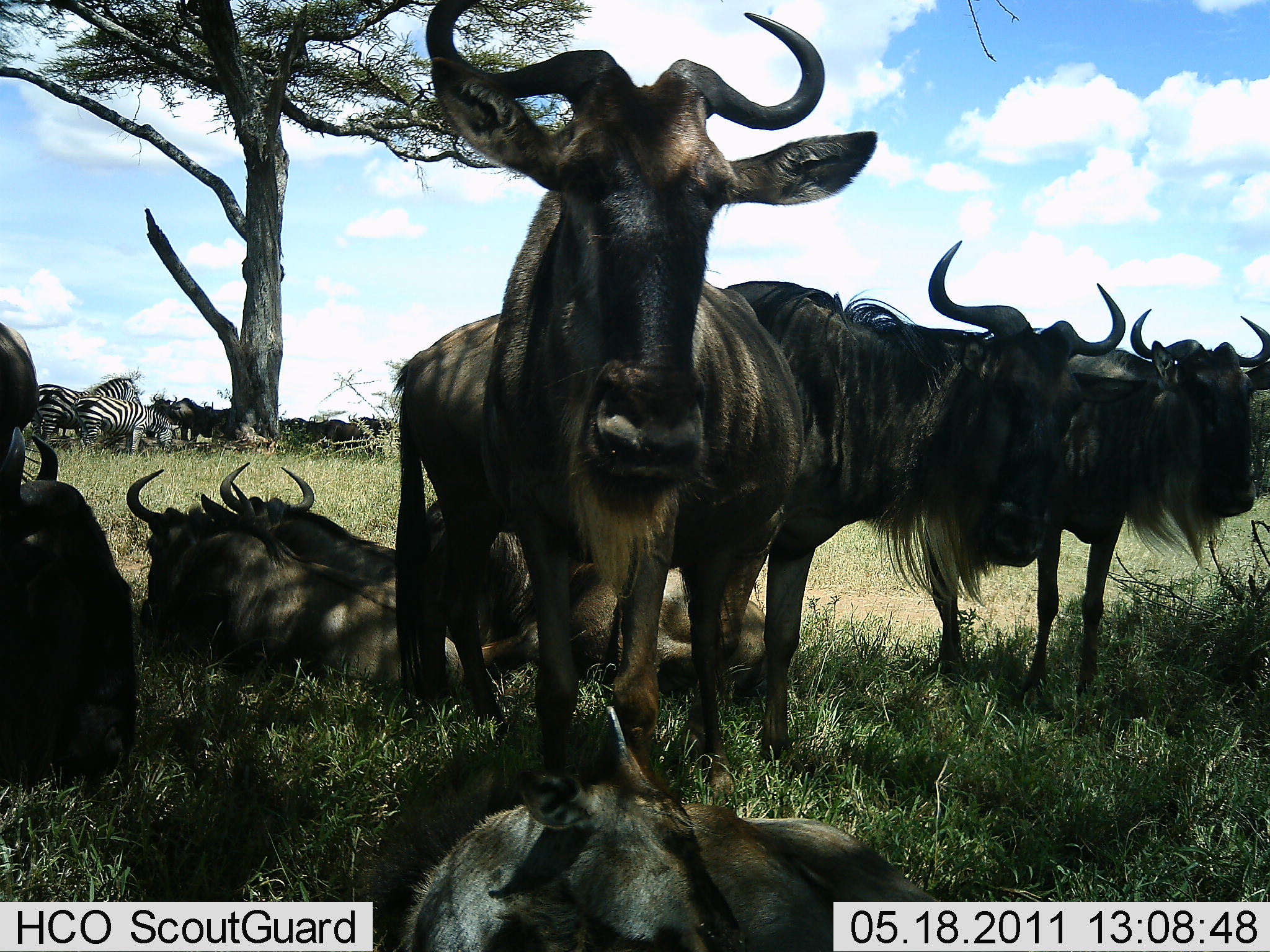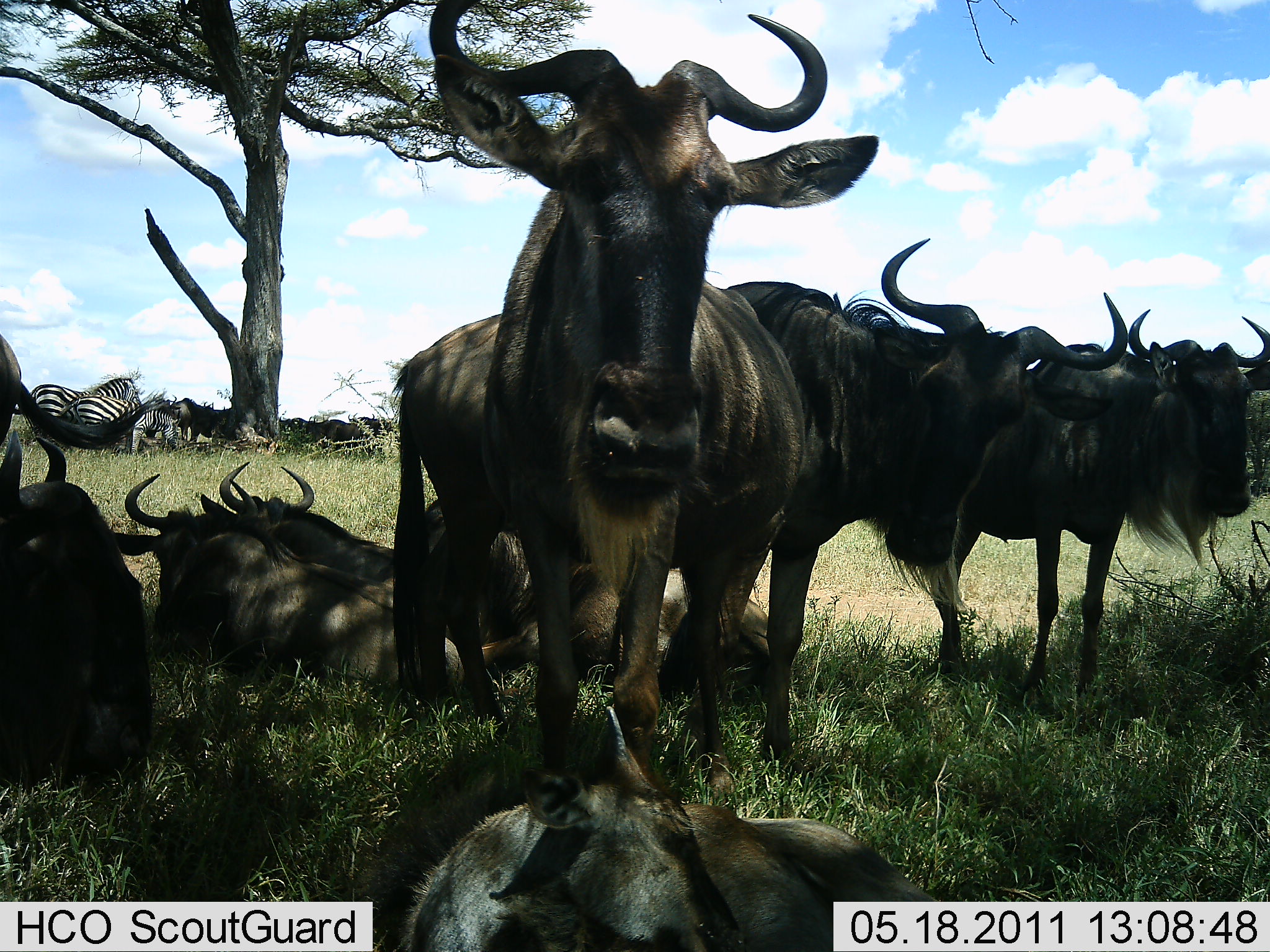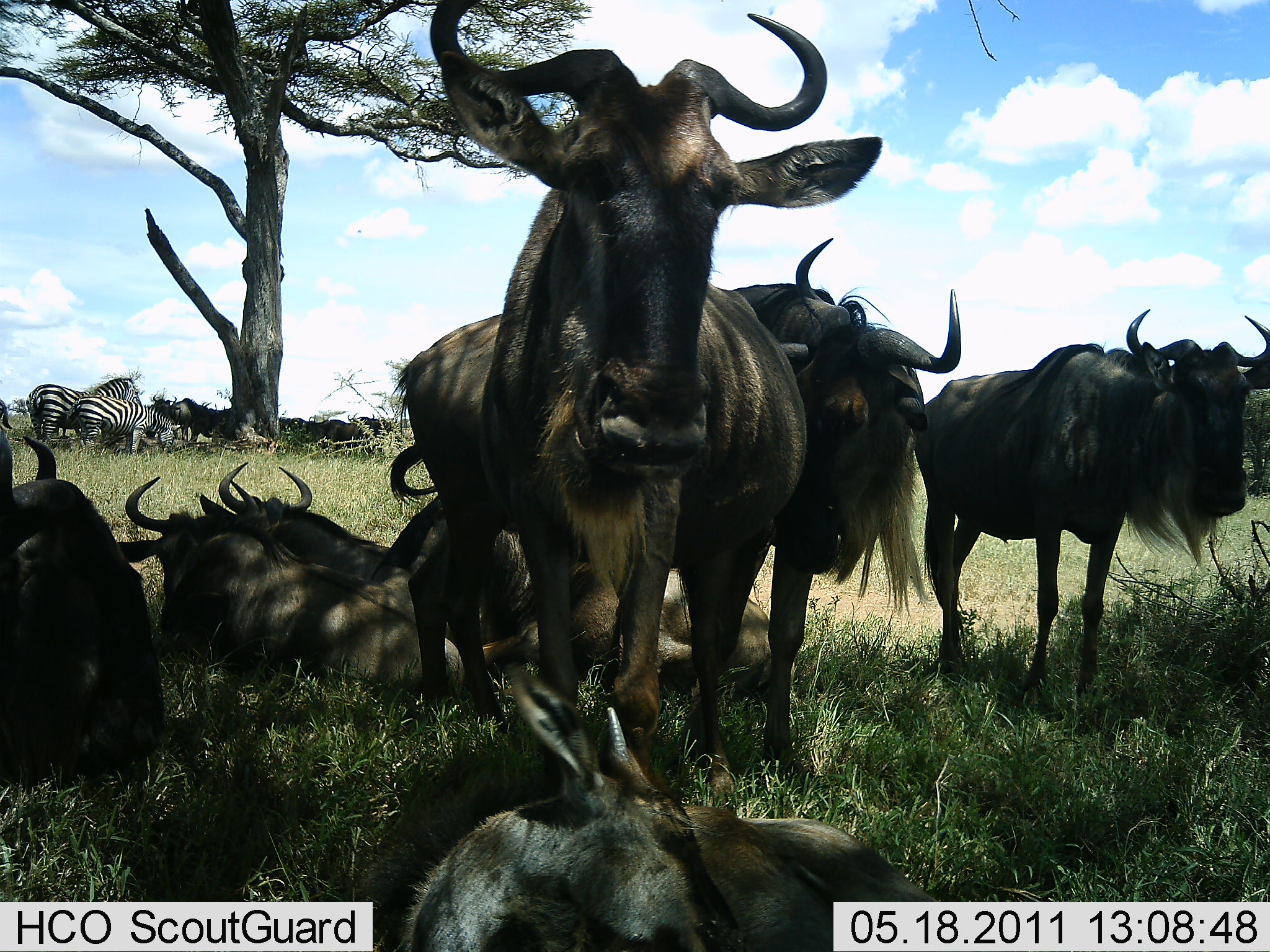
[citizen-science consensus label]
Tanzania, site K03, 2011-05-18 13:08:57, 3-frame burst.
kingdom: Animalia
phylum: Chordata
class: Mammalia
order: Artiodactyla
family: Bovidae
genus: Connochaetes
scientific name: Connochaetes taurinus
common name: blue wildebeest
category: wildebeest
Wildebeest (blue wildebeest) (Connochaetes taurinus), count 10. Behavior (volunteer vote fractions): standing 92%, resting 67%, moving 8%, interacting 0%. Young present (vote fraction): 0%. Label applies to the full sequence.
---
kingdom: Animalia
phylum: Chordata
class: Mammalia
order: Perissodactyla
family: Equidae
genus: Equus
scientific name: Equus quagga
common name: plains zebra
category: zebra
Zebra (plains zebra) (Equus quagga), count 2. Behavior (volunteer vote fractions): standing 100%, resting 0%, moving 0%, interacting 0%. Young present (vote fraction): 0%. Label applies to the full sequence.